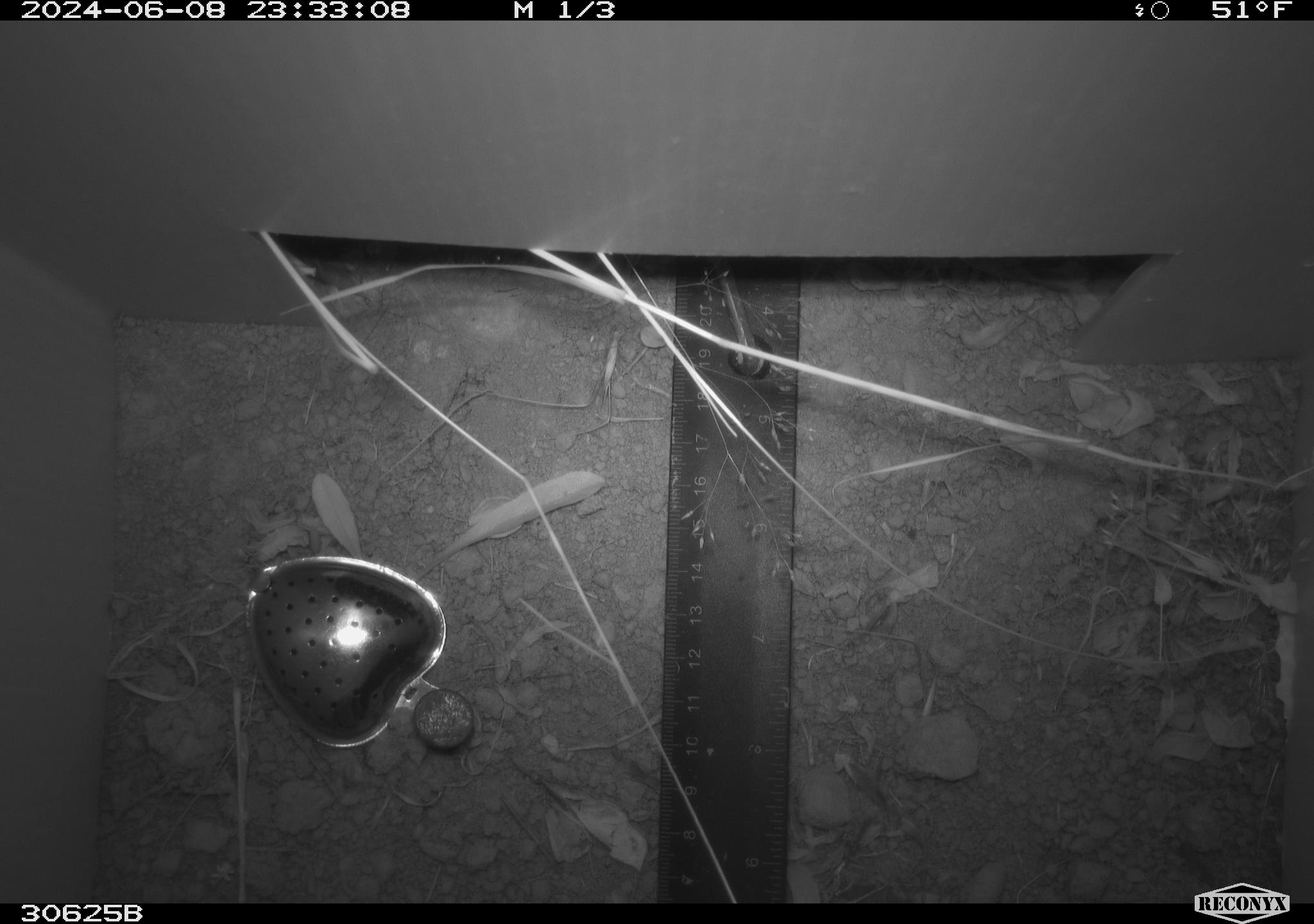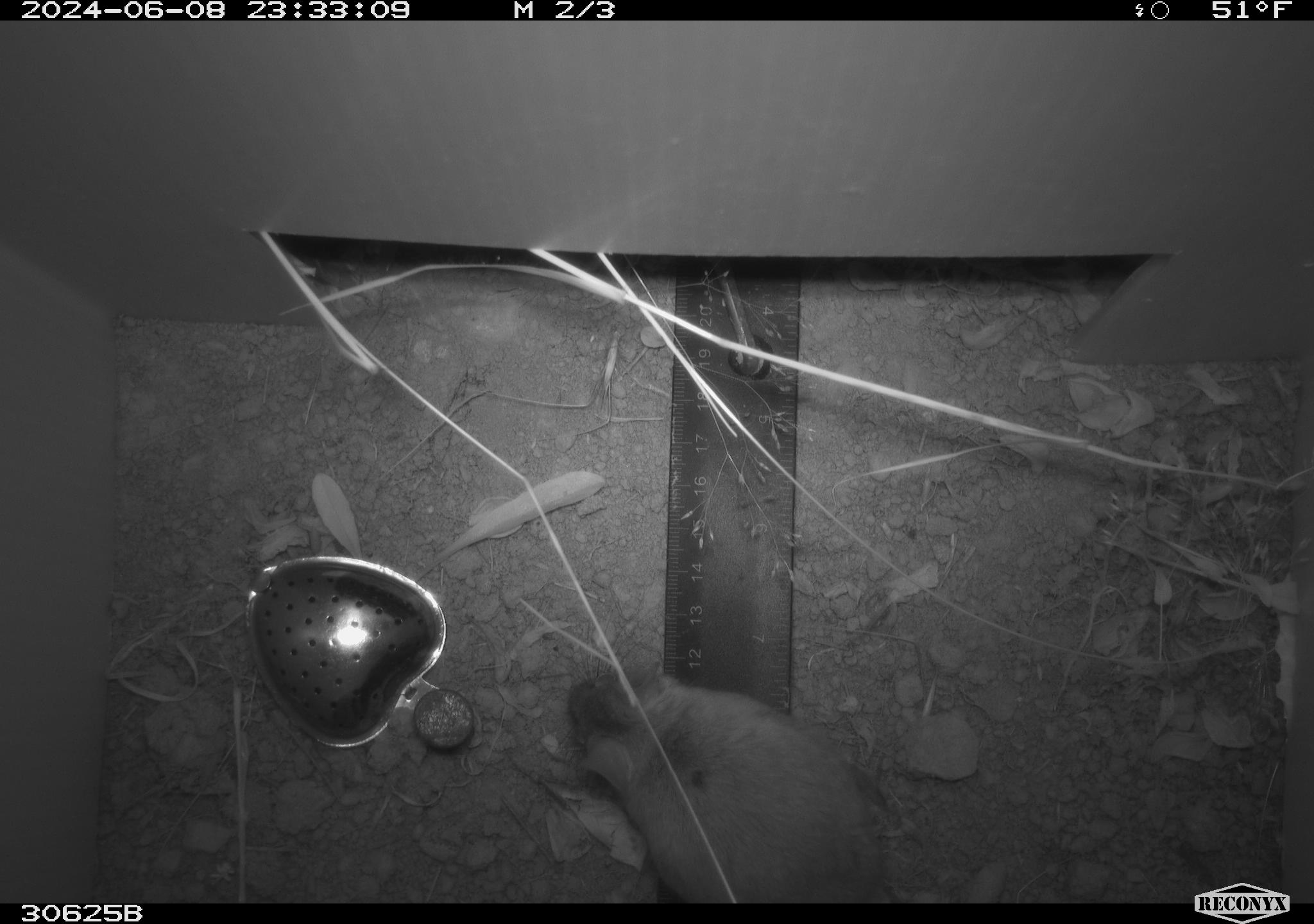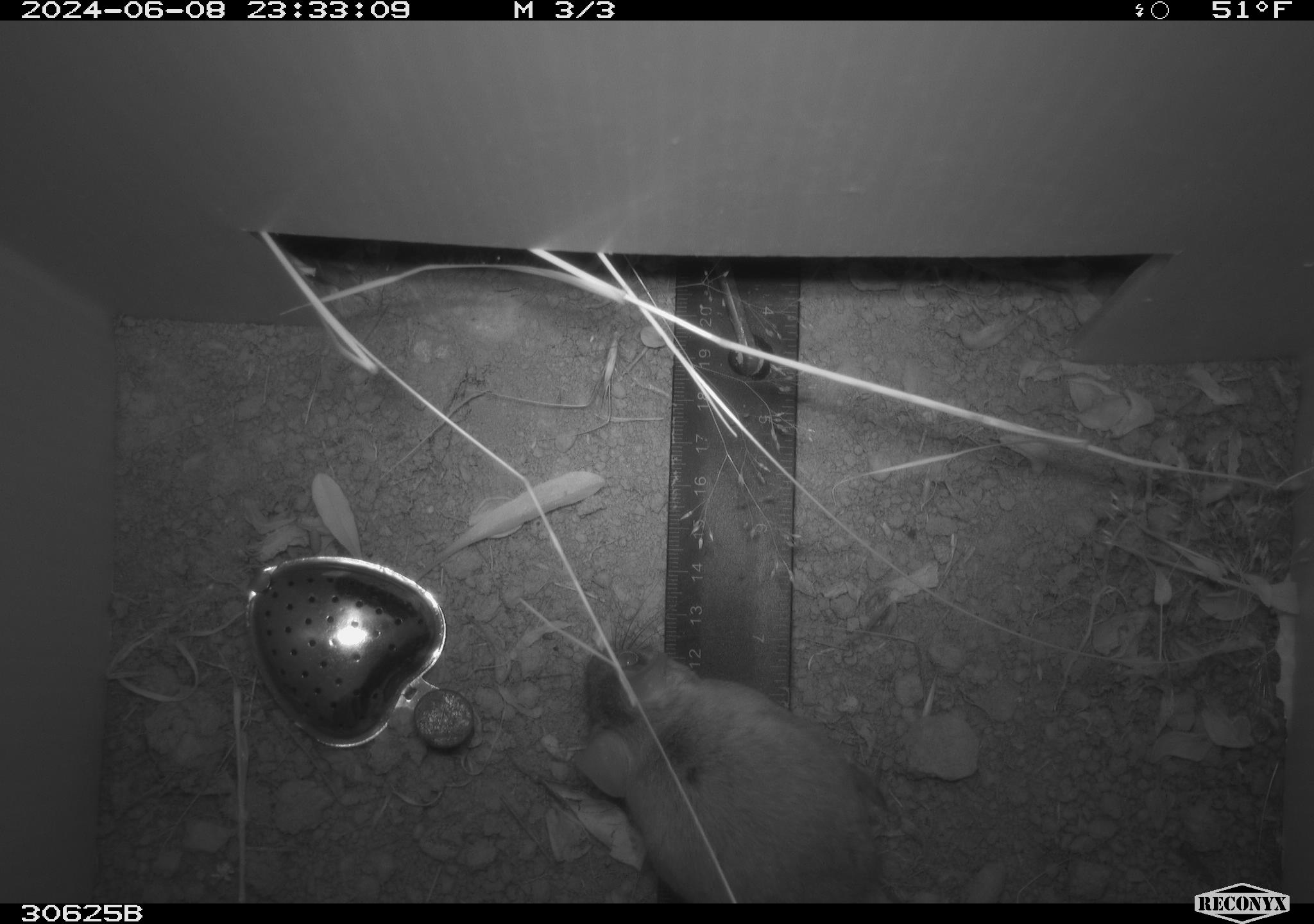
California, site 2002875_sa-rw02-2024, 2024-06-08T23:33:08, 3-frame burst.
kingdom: Animalia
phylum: Chordata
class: Mammalia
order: Rodentia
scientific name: Rodentia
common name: rodent